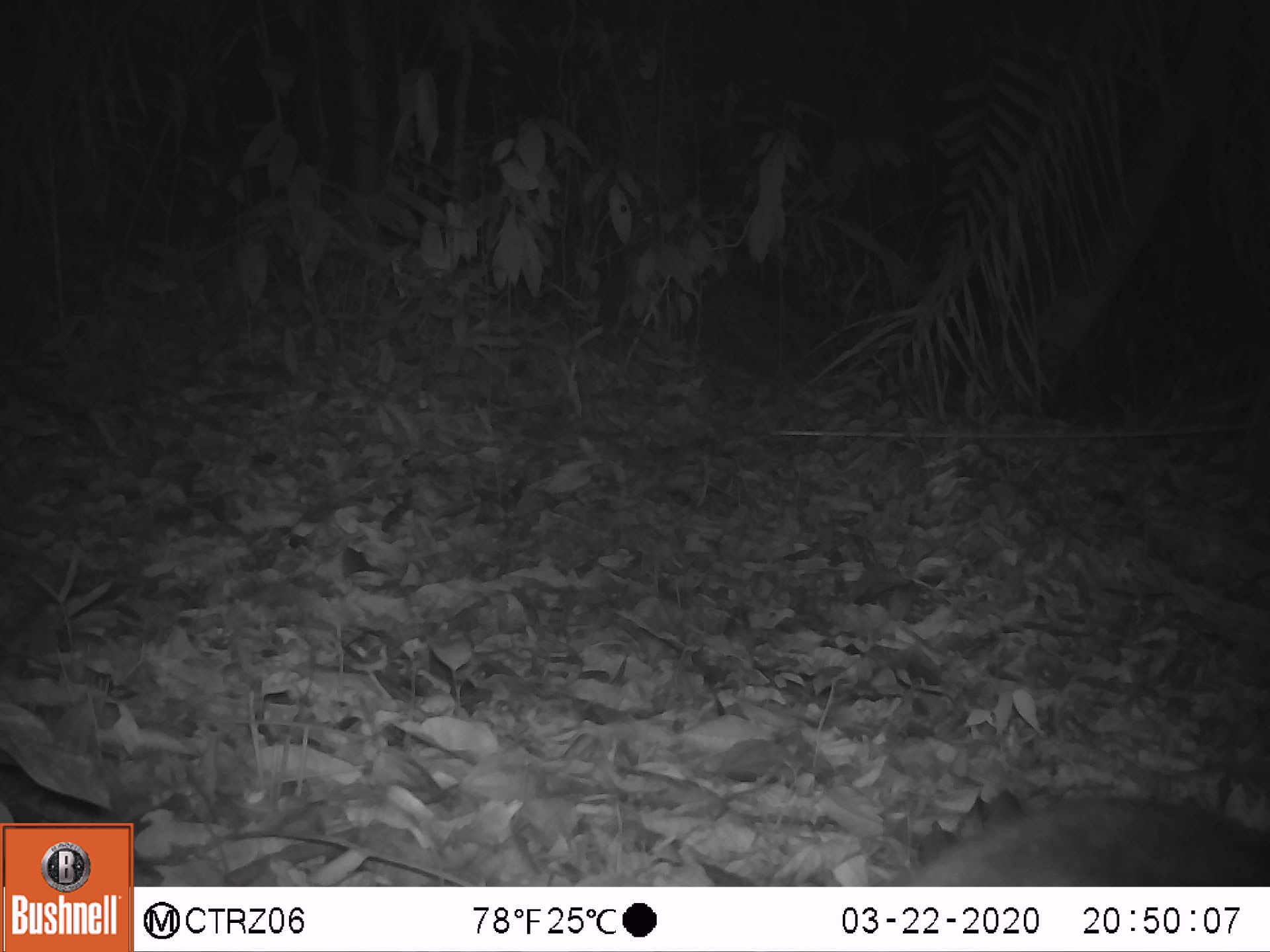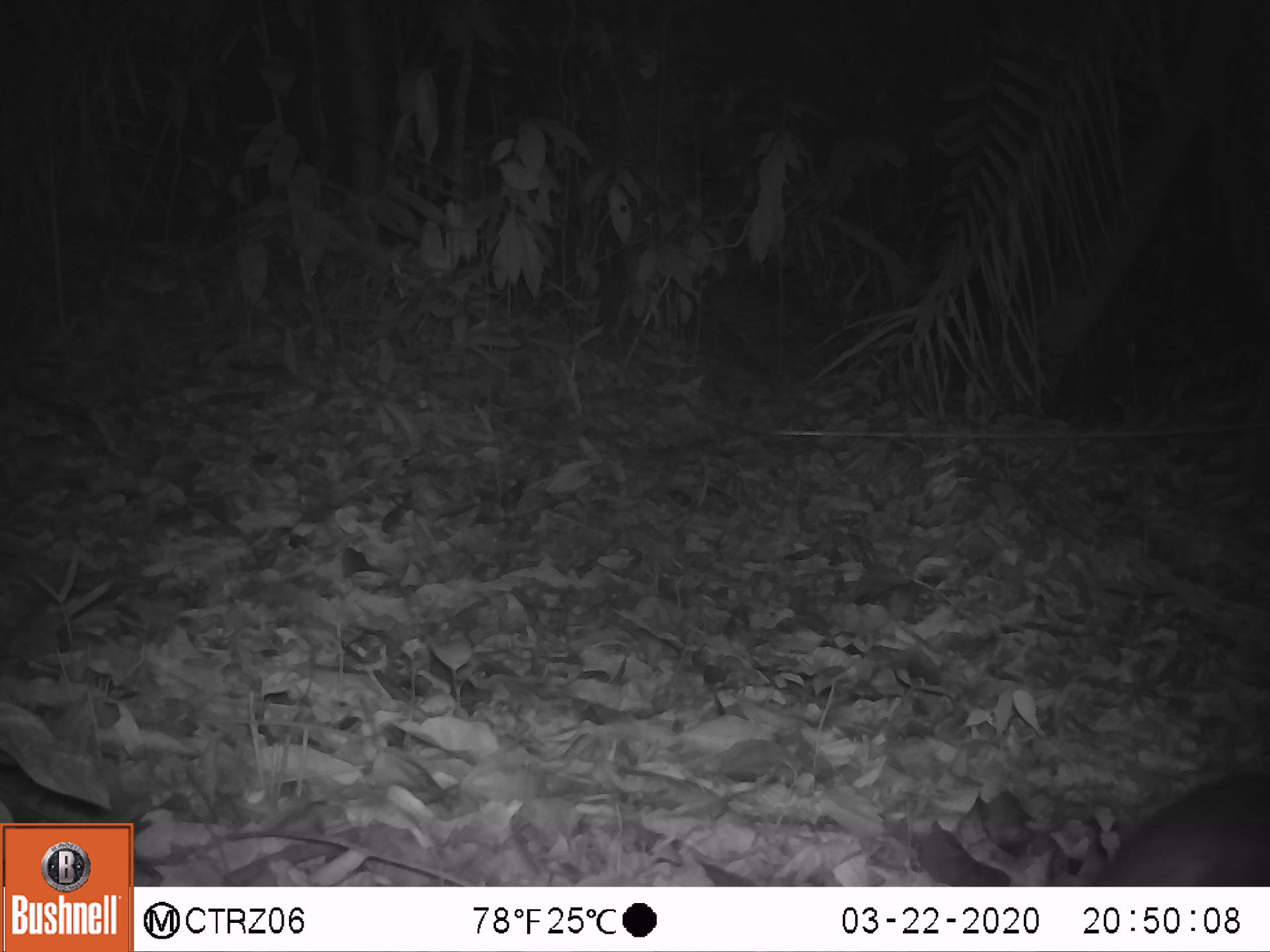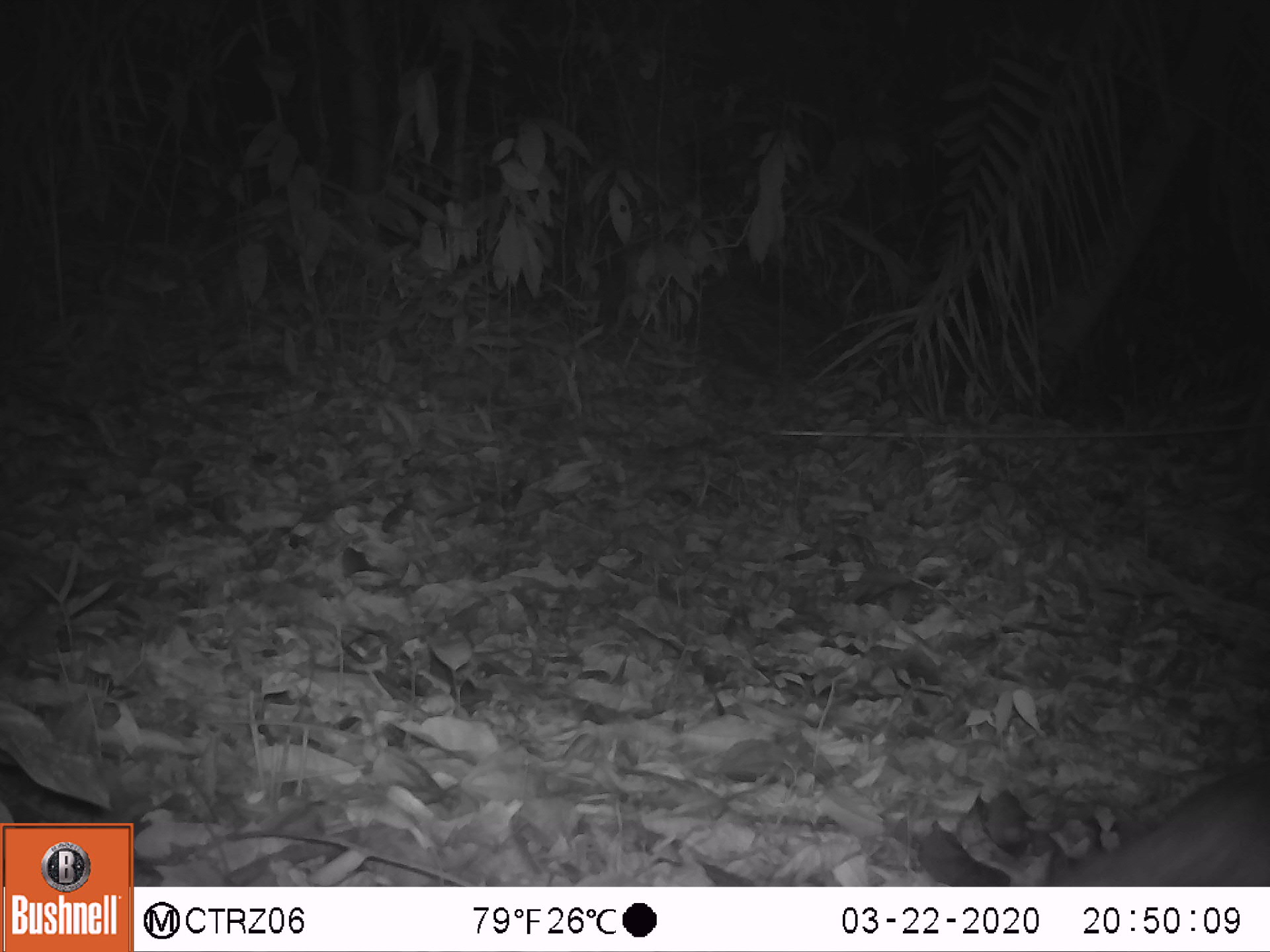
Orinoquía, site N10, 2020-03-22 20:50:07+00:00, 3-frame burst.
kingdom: Animalia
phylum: Chordata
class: Mammalia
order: Cingulata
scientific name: Cingulata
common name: armadillo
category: unknown armadillo